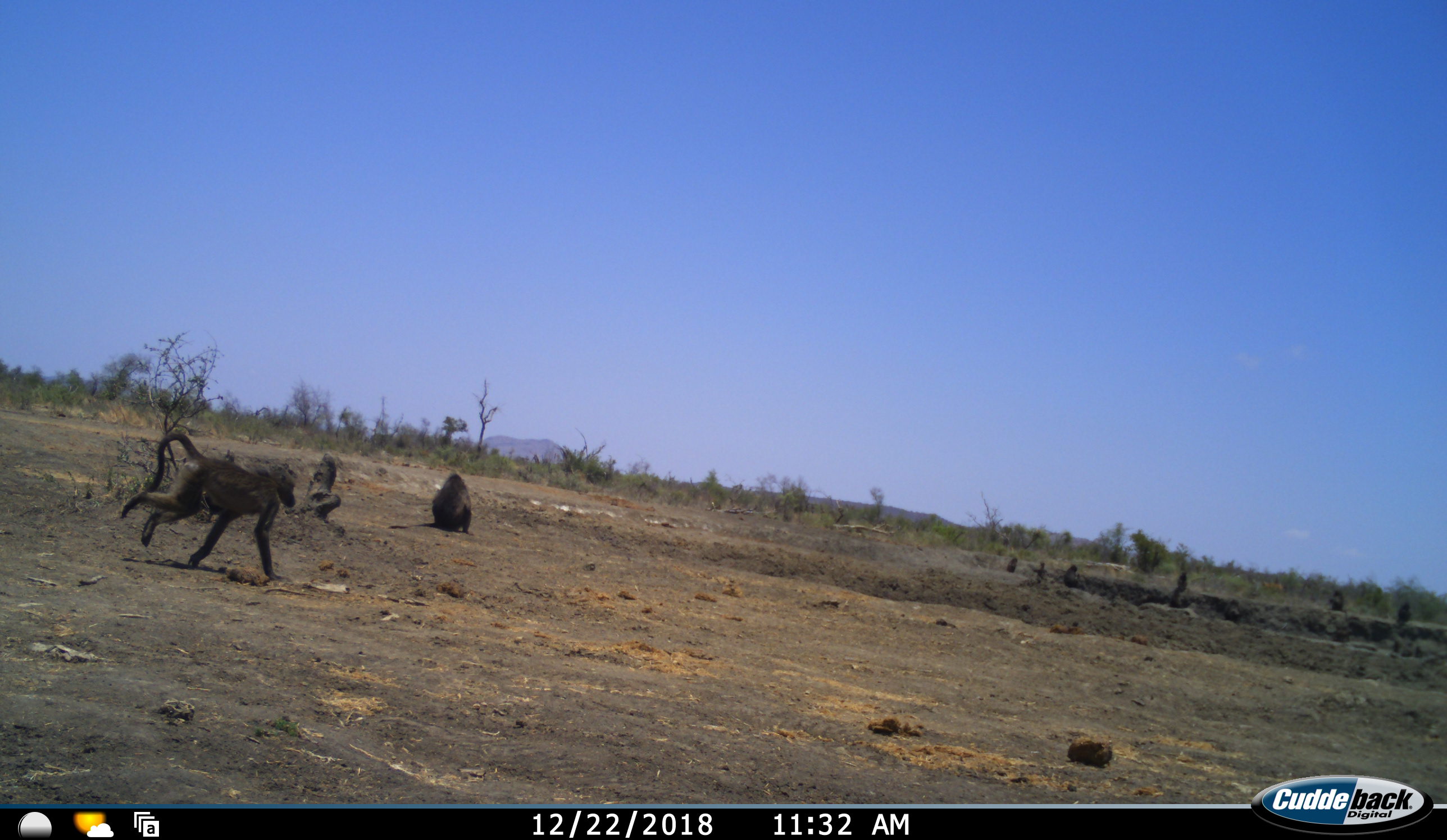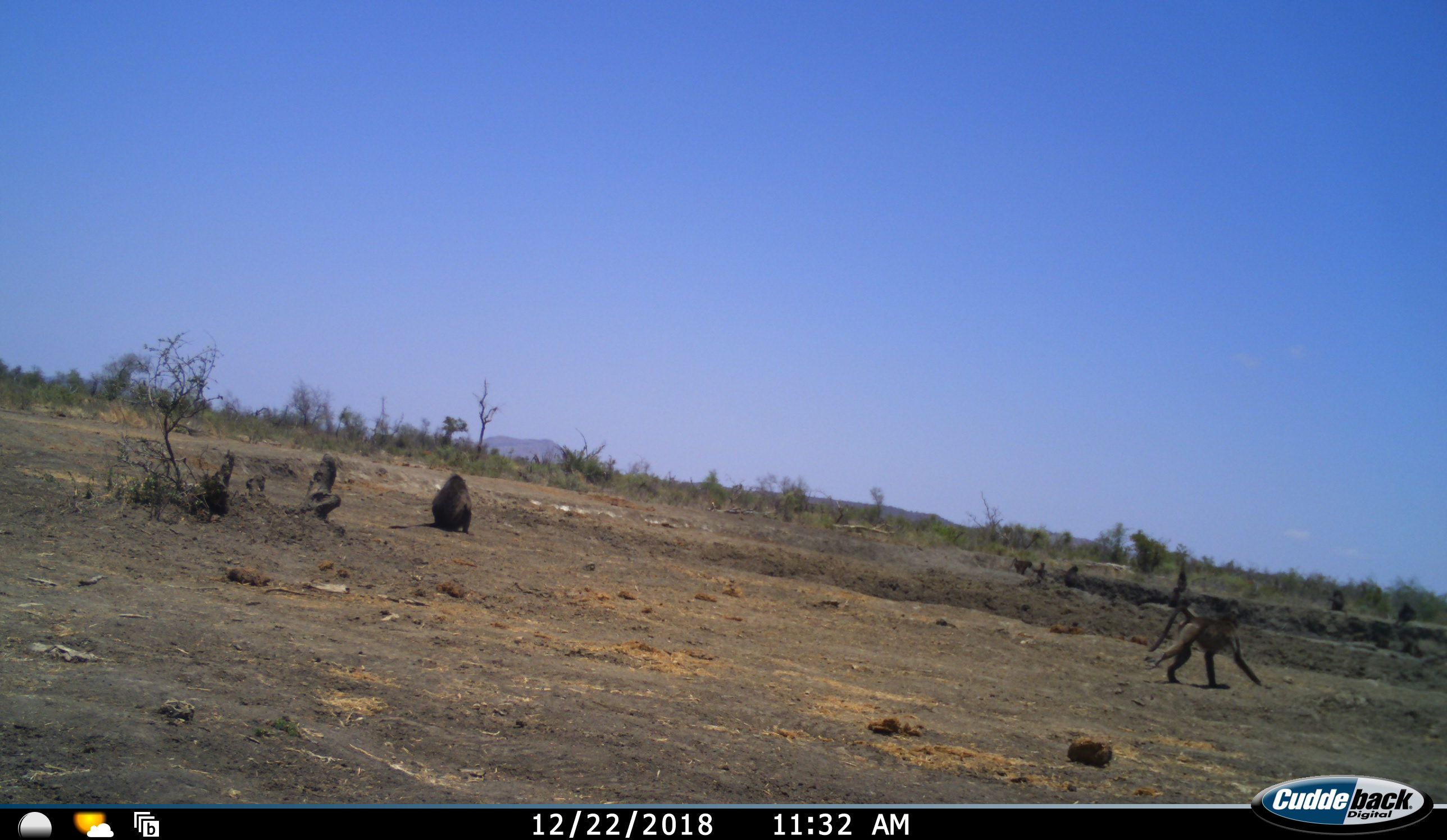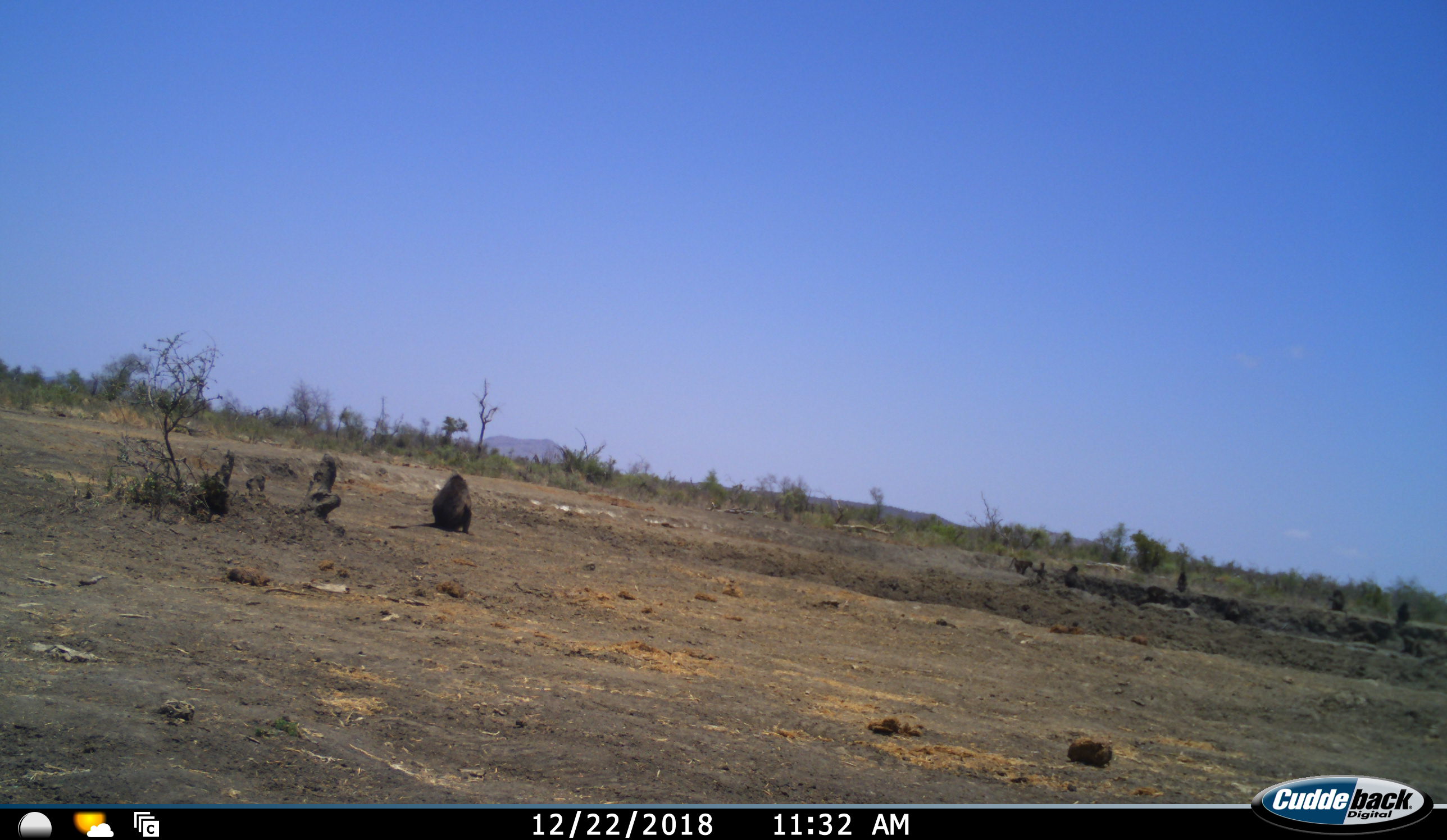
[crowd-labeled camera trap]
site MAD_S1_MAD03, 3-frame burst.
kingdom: Animalia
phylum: Chordata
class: Mammalia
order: Primates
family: Cercopithecidae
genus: Papio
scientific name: Papio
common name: baboon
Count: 8.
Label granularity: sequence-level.